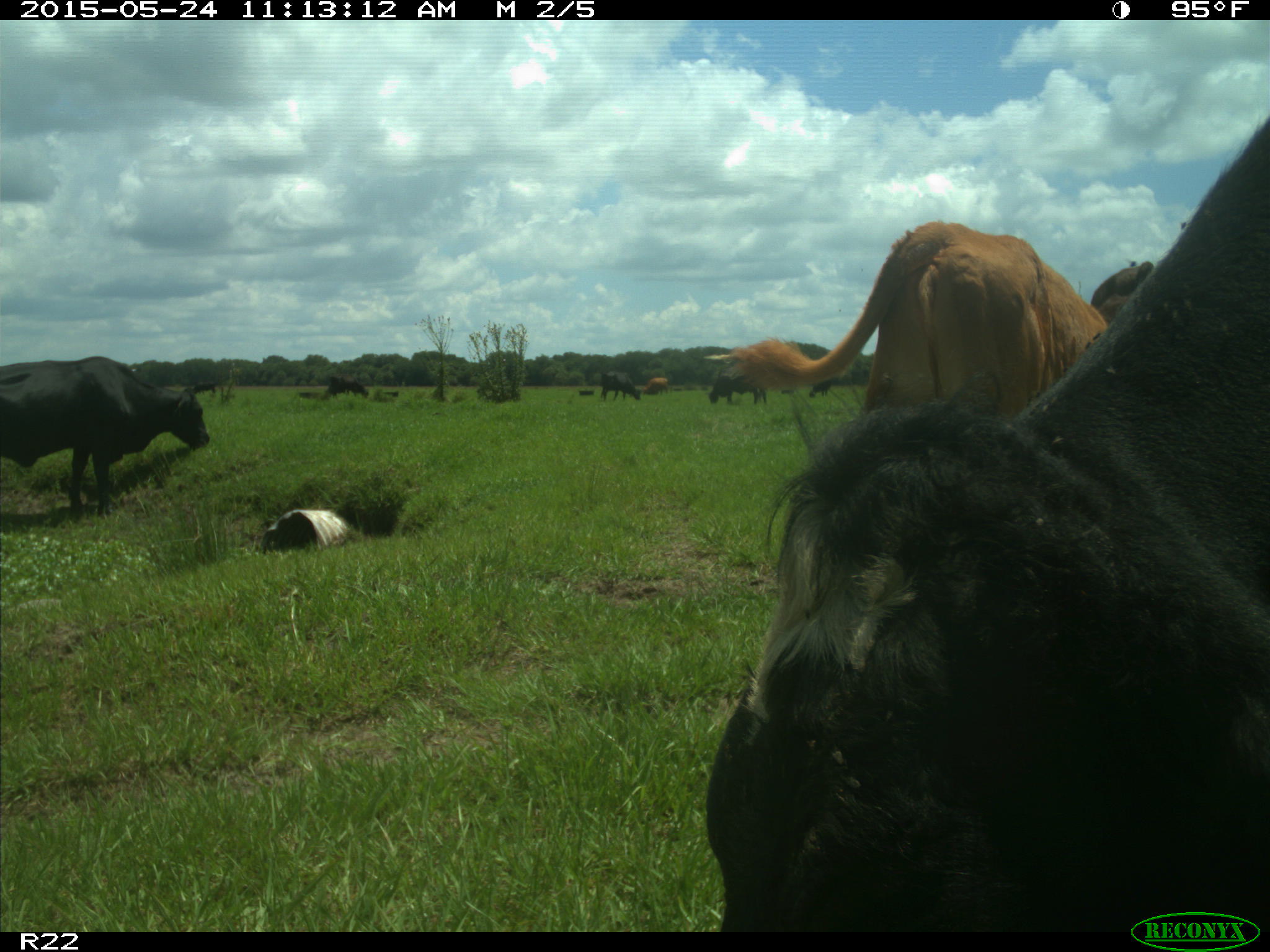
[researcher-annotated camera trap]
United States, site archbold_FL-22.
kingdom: Animalia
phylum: Chordata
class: Mammalia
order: Artiodactyla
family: Bovidae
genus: Bos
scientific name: Bos taurus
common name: domestic cow